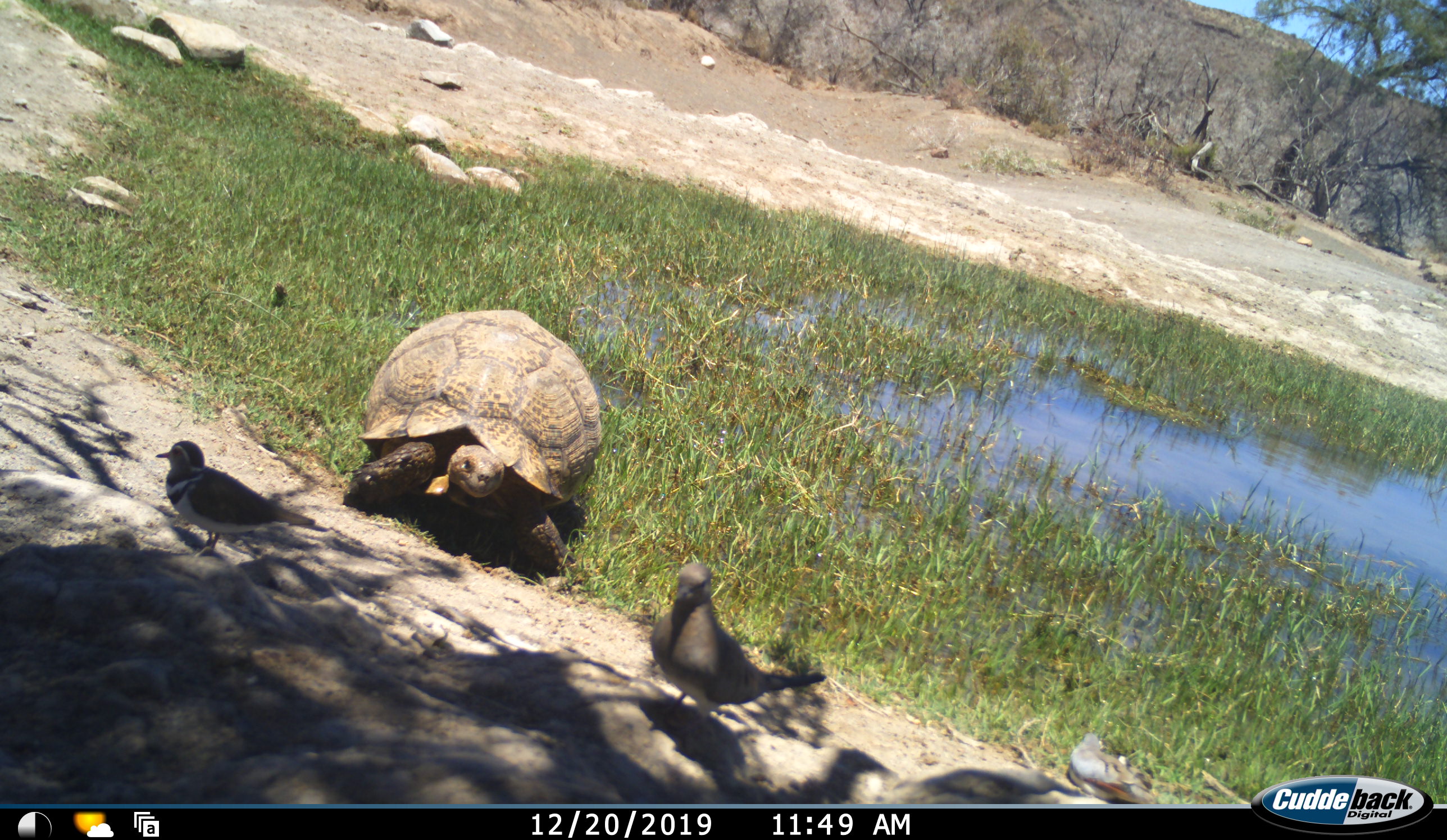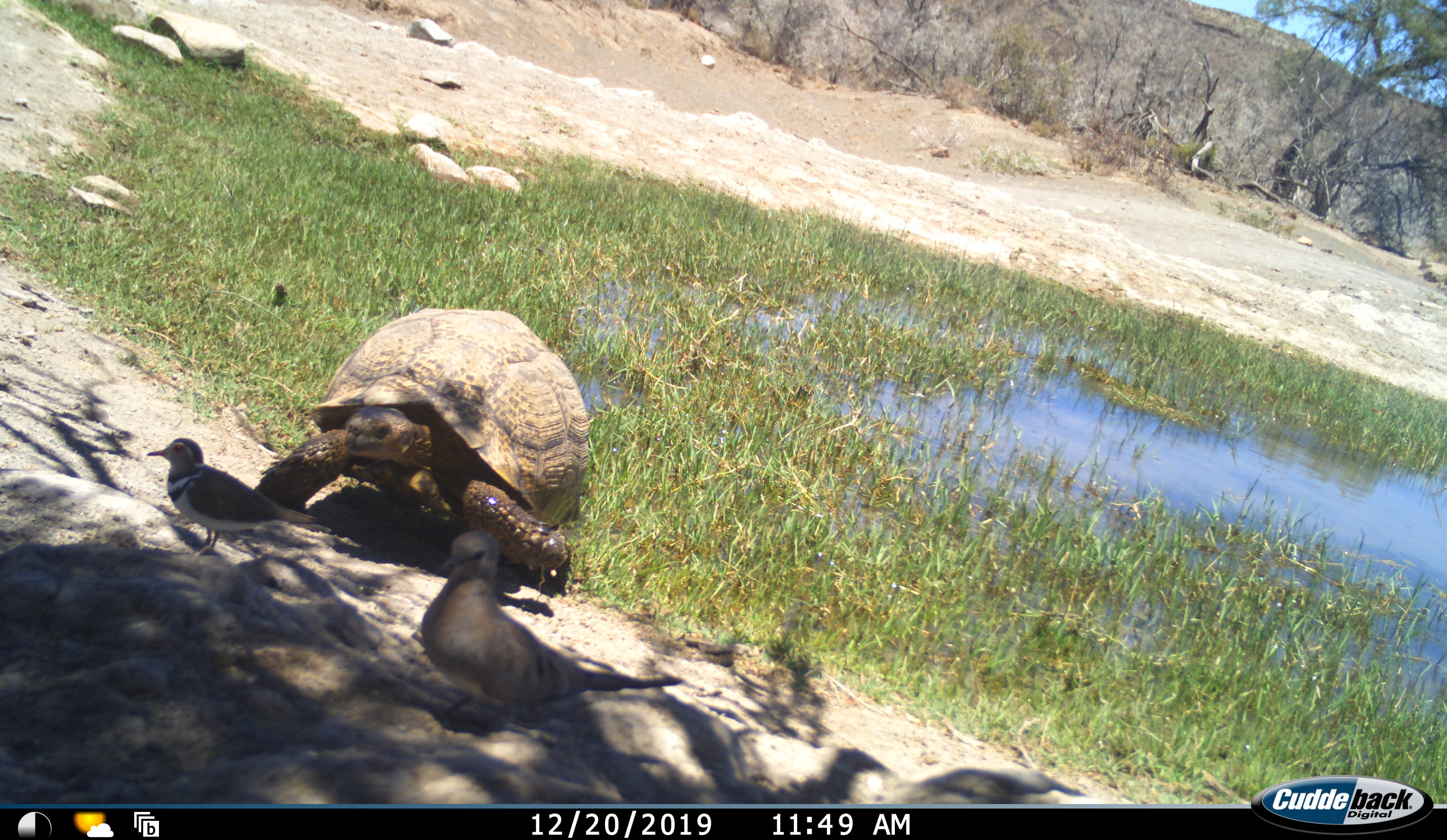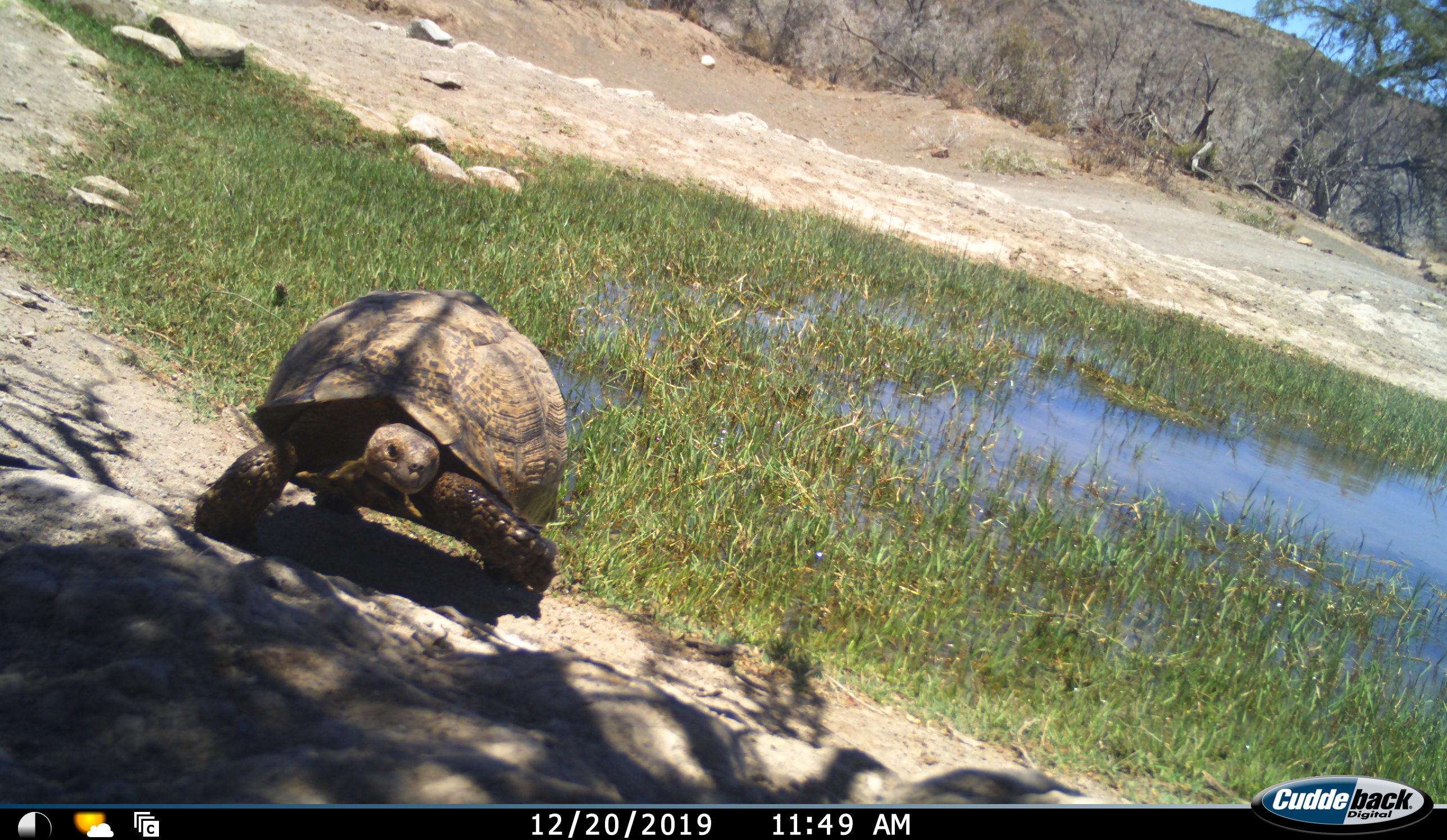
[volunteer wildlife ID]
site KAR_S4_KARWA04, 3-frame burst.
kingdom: Animalia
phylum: Chordata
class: Aves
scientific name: Aves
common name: bird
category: birdother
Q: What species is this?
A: Birdother (bird) (Aves).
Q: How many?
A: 3.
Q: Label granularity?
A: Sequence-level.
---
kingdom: Animalia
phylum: Chordata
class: Reptilia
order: Testudines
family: Testudinidae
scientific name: Testudinidae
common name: tortoise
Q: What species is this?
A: Tortoise (Testudinidae).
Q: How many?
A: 1.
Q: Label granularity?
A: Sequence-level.